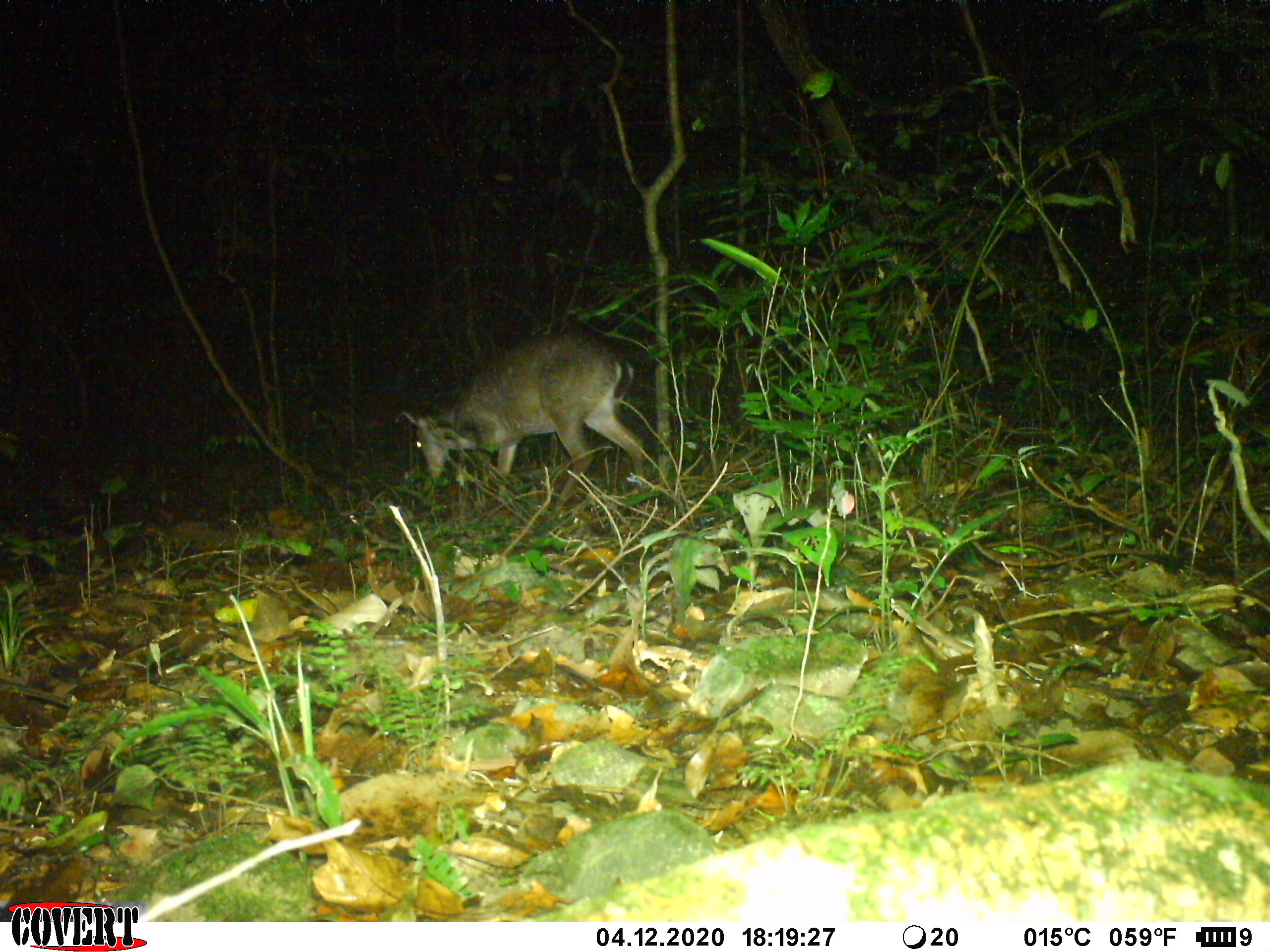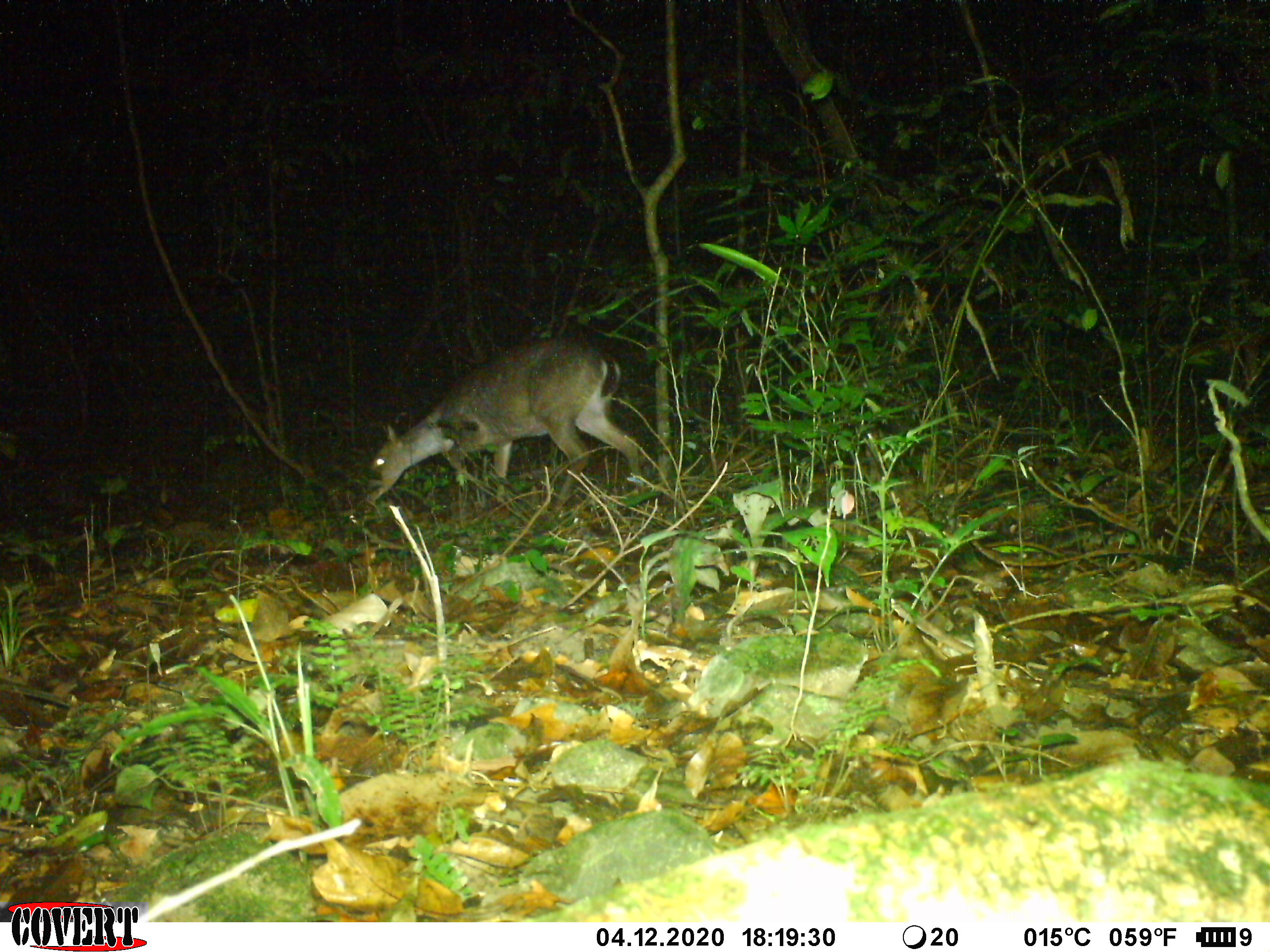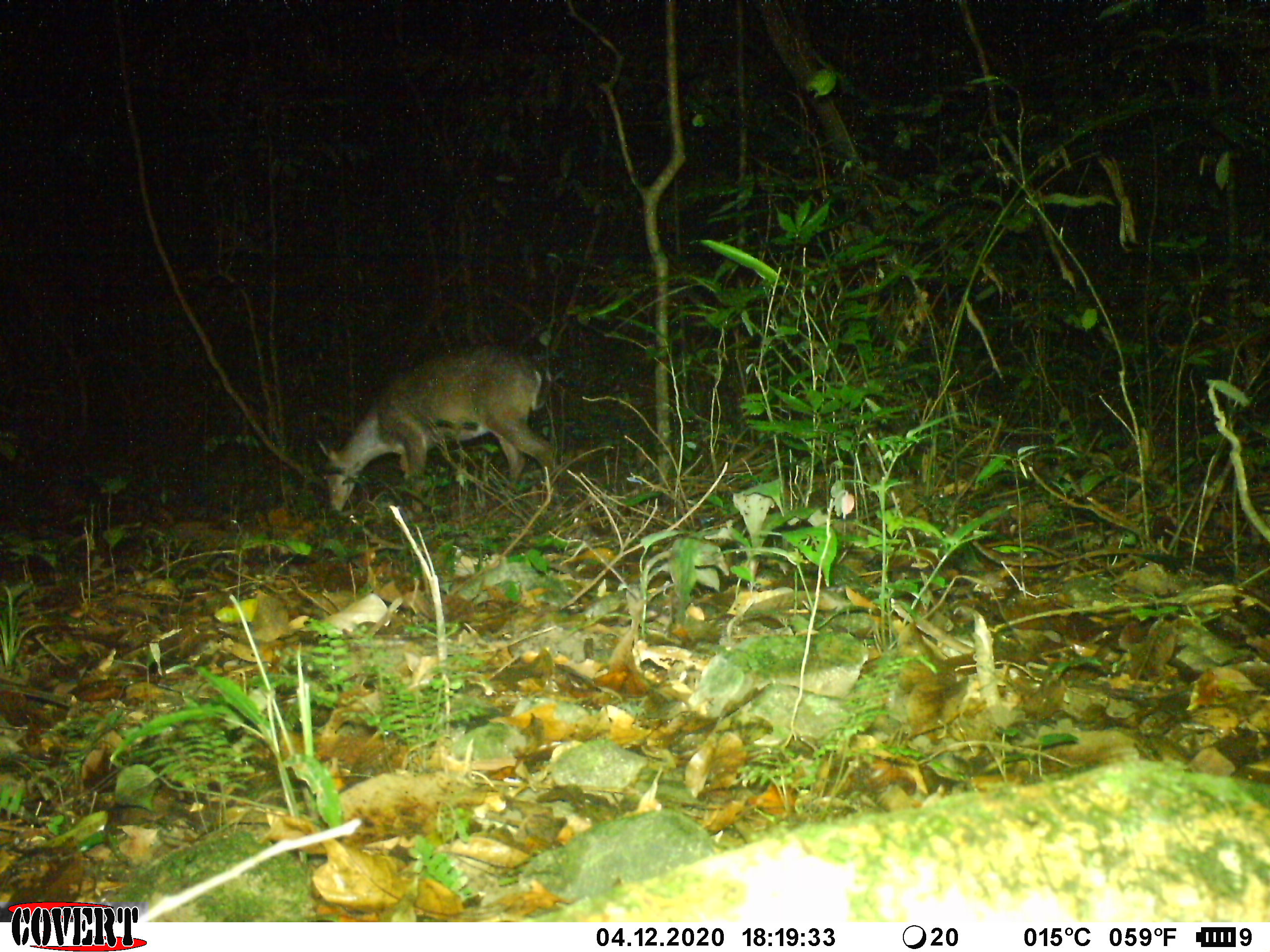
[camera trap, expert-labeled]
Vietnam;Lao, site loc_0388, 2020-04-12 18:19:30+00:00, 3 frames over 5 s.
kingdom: Animalia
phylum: Chordata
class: Mammalia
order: Artiodactyla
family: Cervidae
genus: Muntiacus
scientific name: Muntiacus vuquangensis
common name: large-antlered muntjac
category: large antlered muntjac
Large antlered muntjac (large-antlered muntjac) (Muntiacus vuquangensis). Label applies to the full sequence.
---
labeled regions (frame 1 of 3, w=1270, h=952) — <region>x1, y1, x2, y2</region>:
large antlered muntjac: <region>401, 332, 644, 536</region>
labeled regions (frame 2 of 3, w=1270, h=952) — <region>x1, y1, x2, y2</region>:
large antlered muntjac: <region>360, 336, 645, 536</region>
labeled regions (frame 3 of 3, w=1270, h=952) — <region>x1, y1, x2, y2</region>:
large antlered muntjac: <region>315, 343, 561, 519</region>